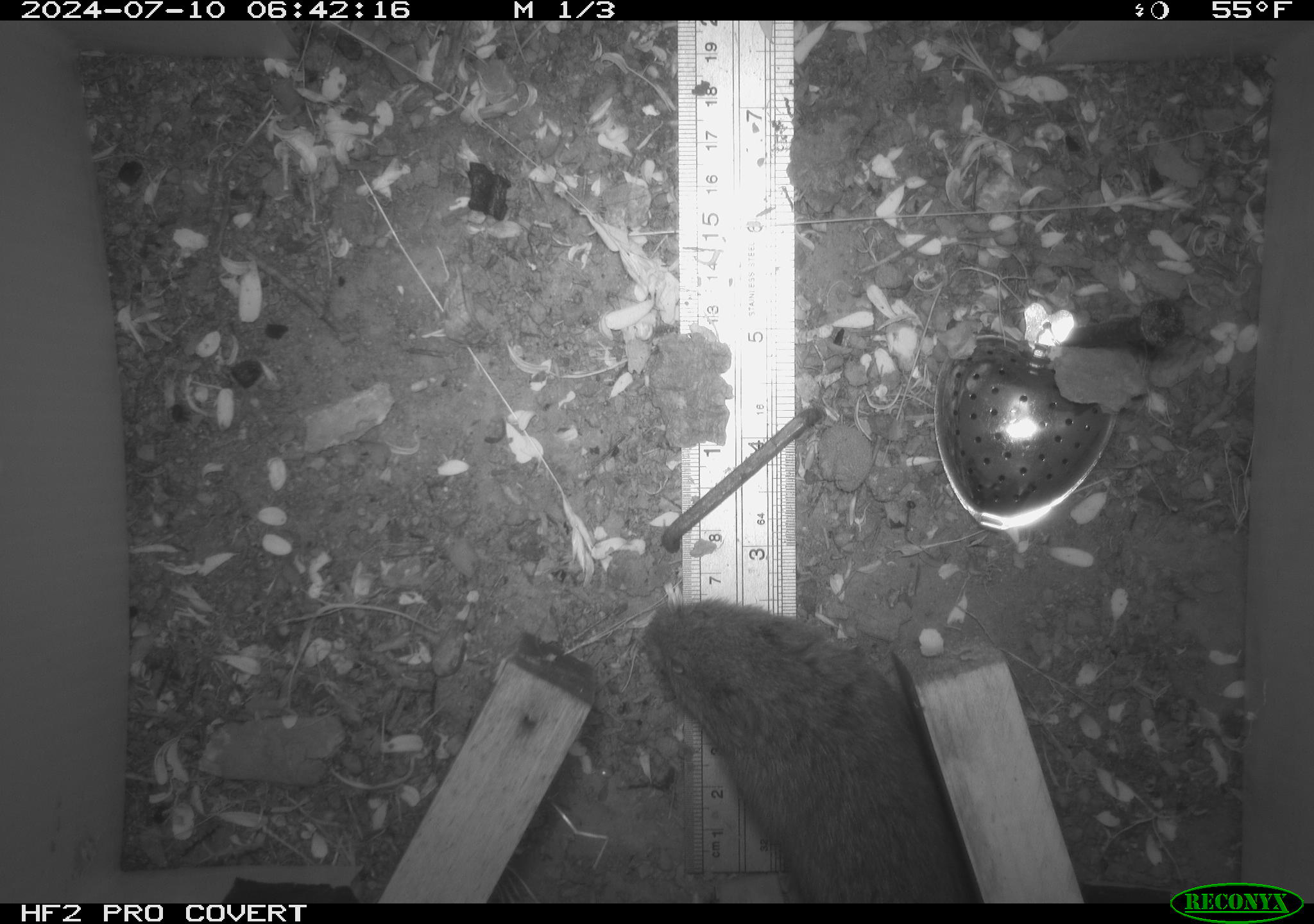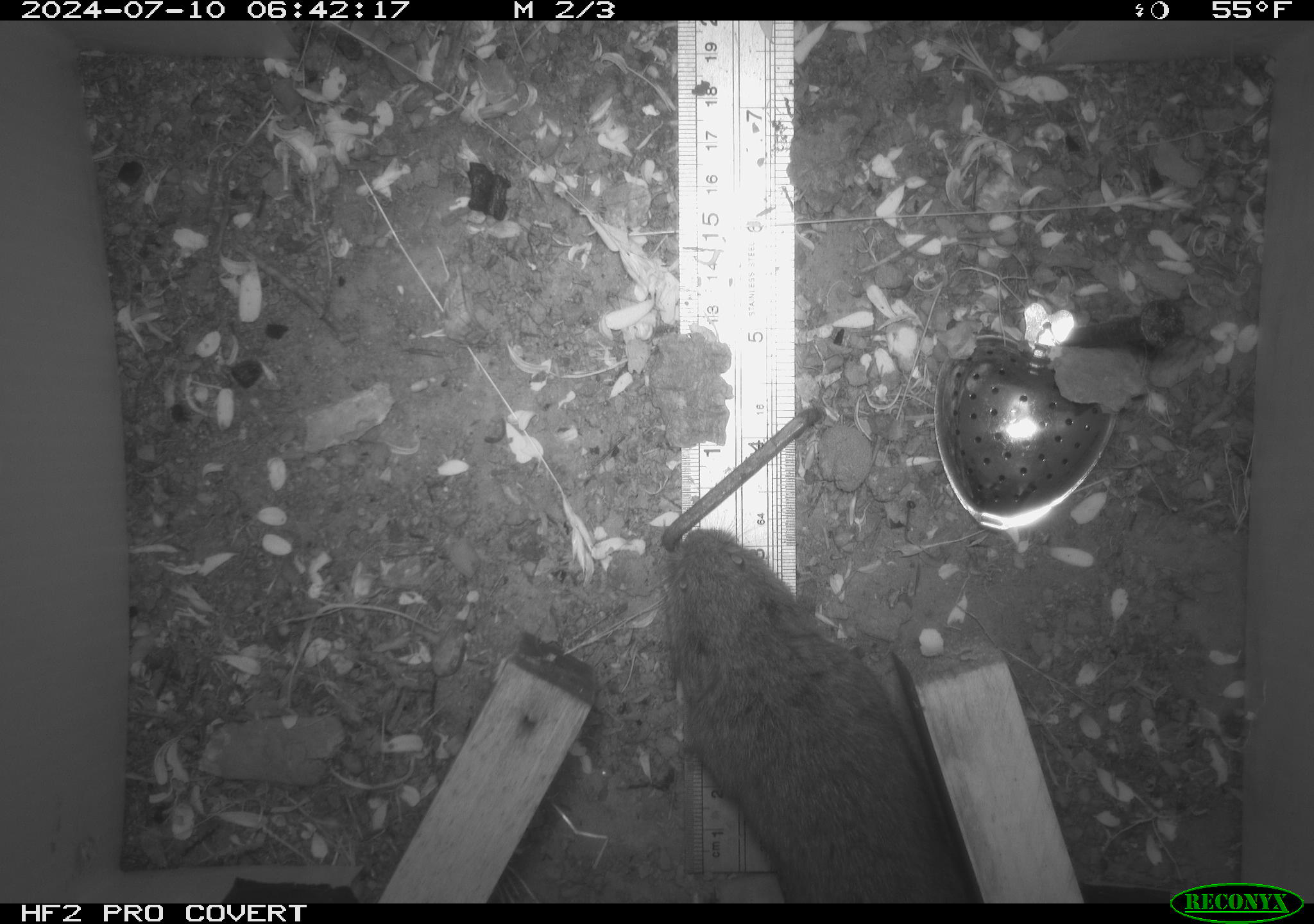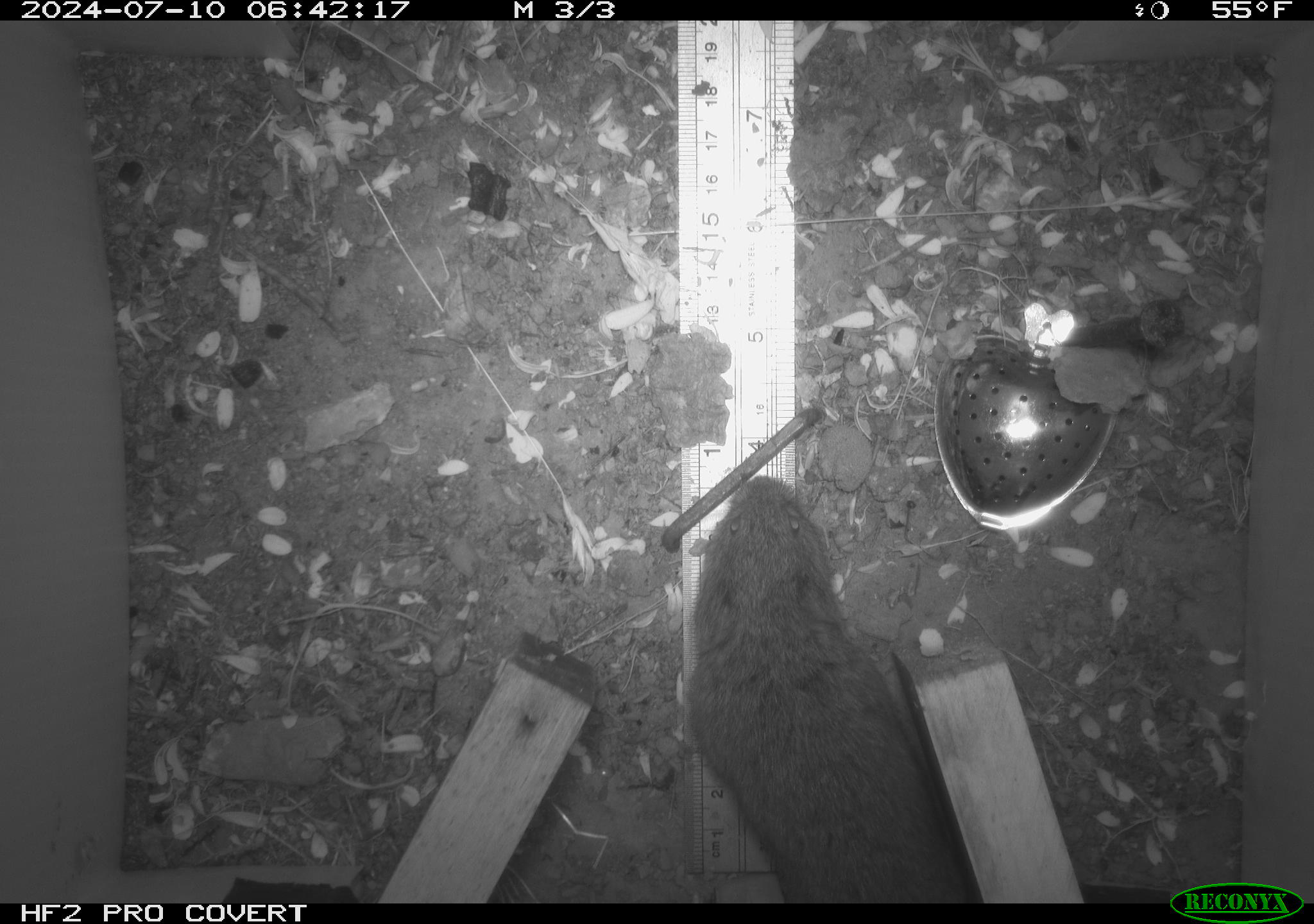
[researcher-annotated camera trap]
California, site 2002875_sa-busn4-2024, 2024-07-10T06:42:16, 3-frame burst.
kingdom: Animalia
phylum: Chordata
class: Mammalia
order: Rodentia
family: Cricetidae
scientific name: Arvicolinae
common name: voles, lemmings, and muskrats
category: arvicolinae subfamily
Arvicolinae subfamily (voles, lemmings, and muskrats) (Arvicolinae).